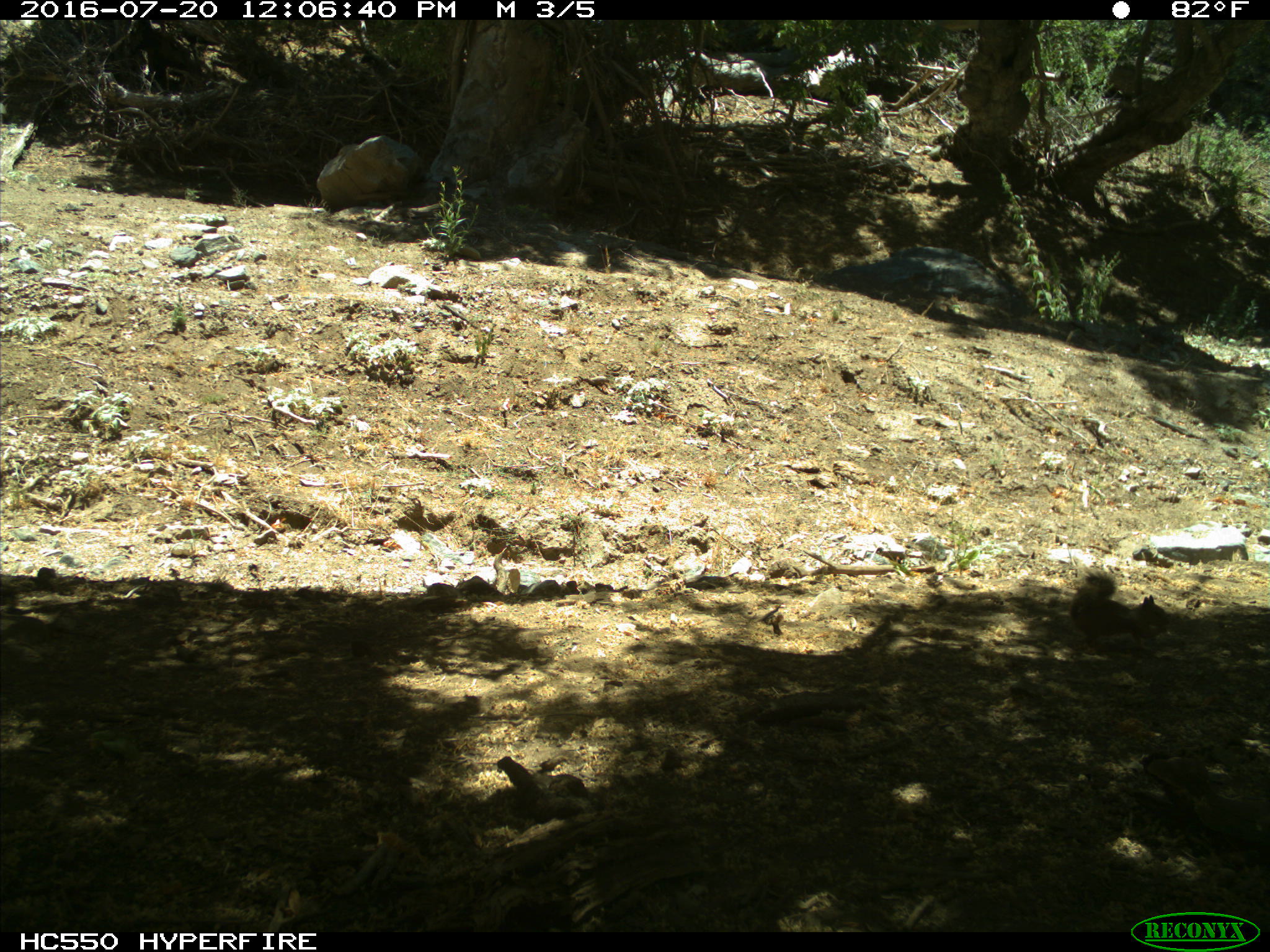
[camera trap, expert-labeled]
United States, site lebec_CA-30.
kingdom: Animalia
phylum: Chordata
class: Mammalia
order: Rodentia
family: Sciuridae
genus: Otospermophilus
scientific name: Otospermophilus beecheyi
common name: california ground squirrel